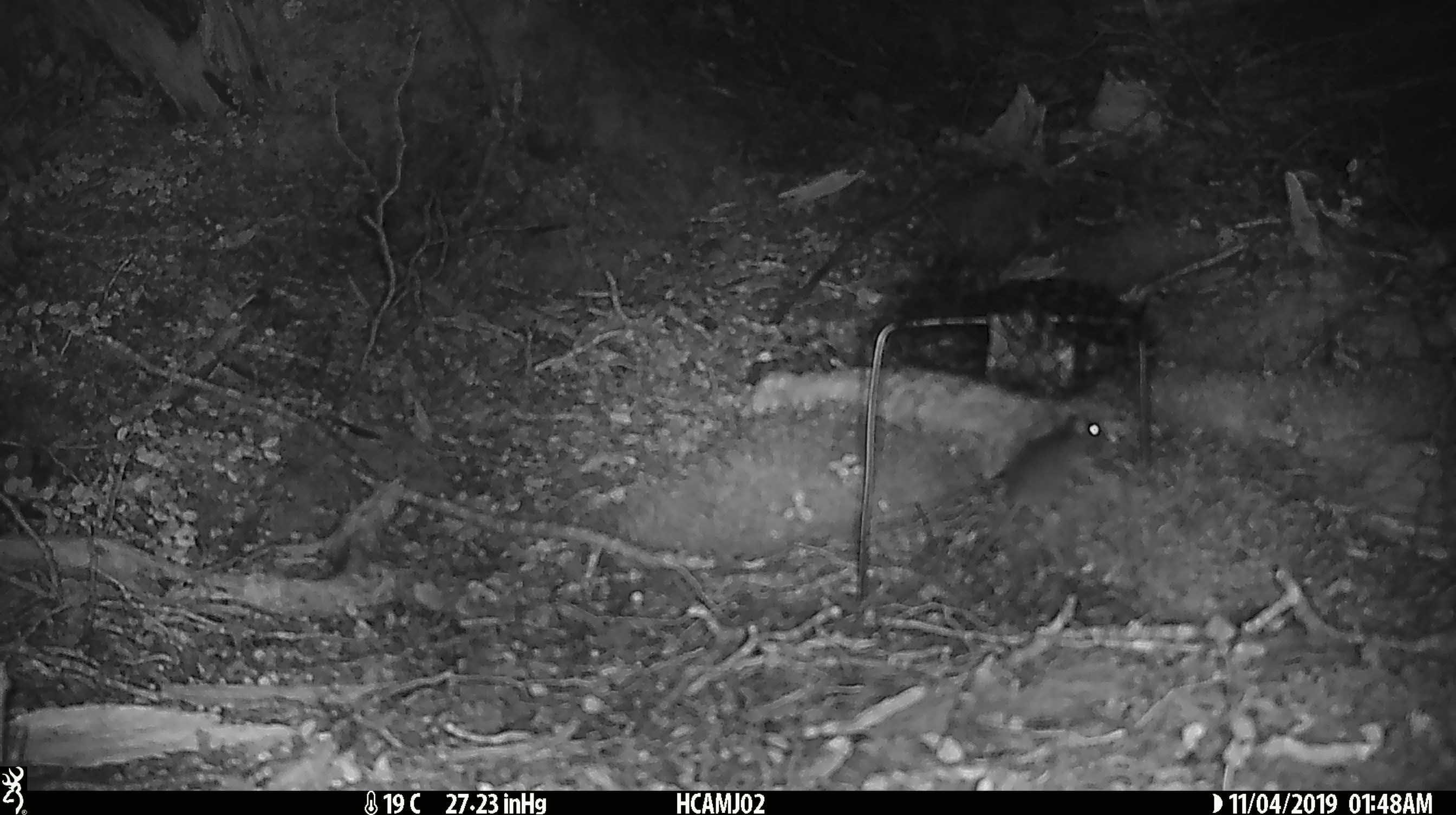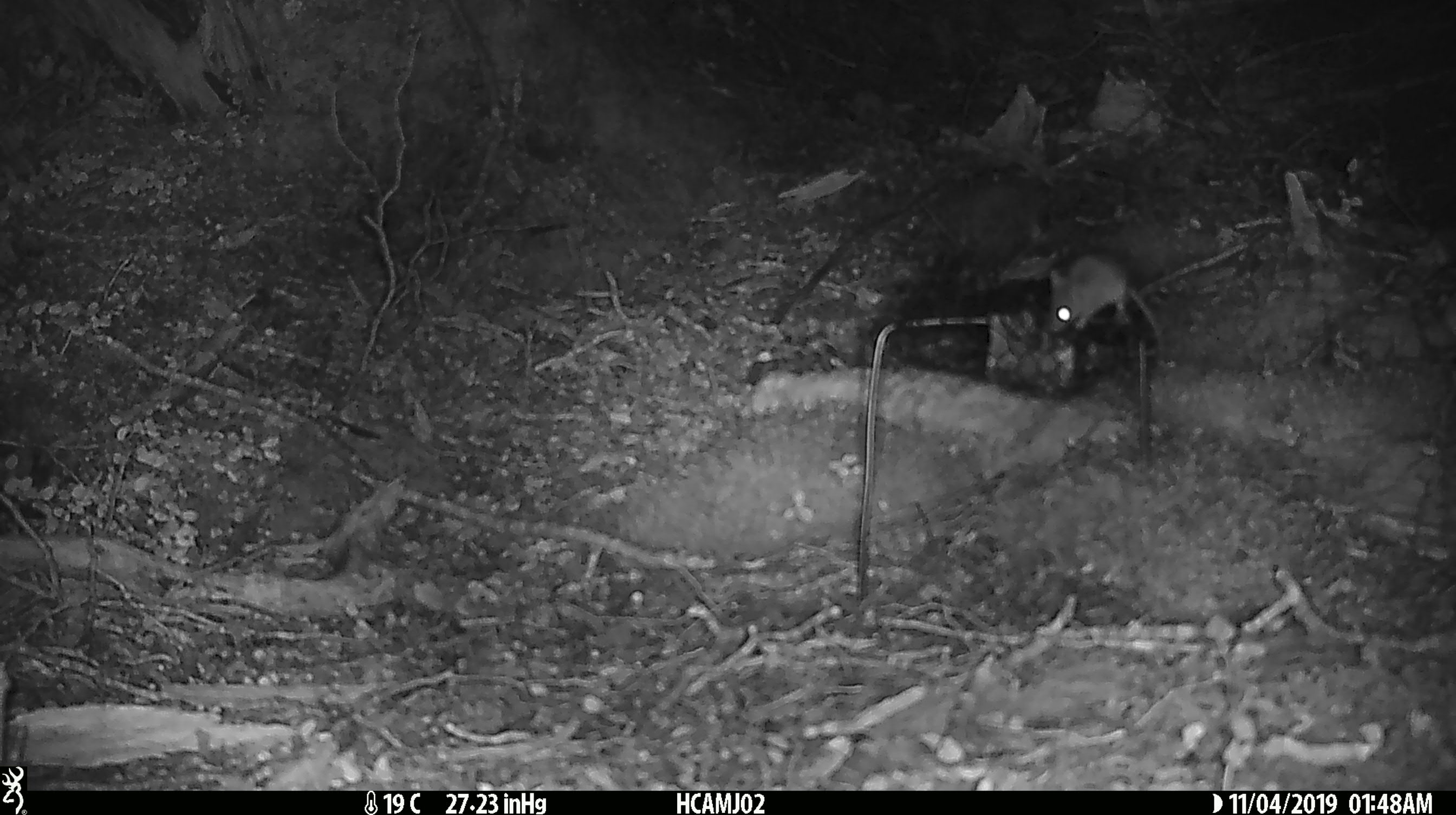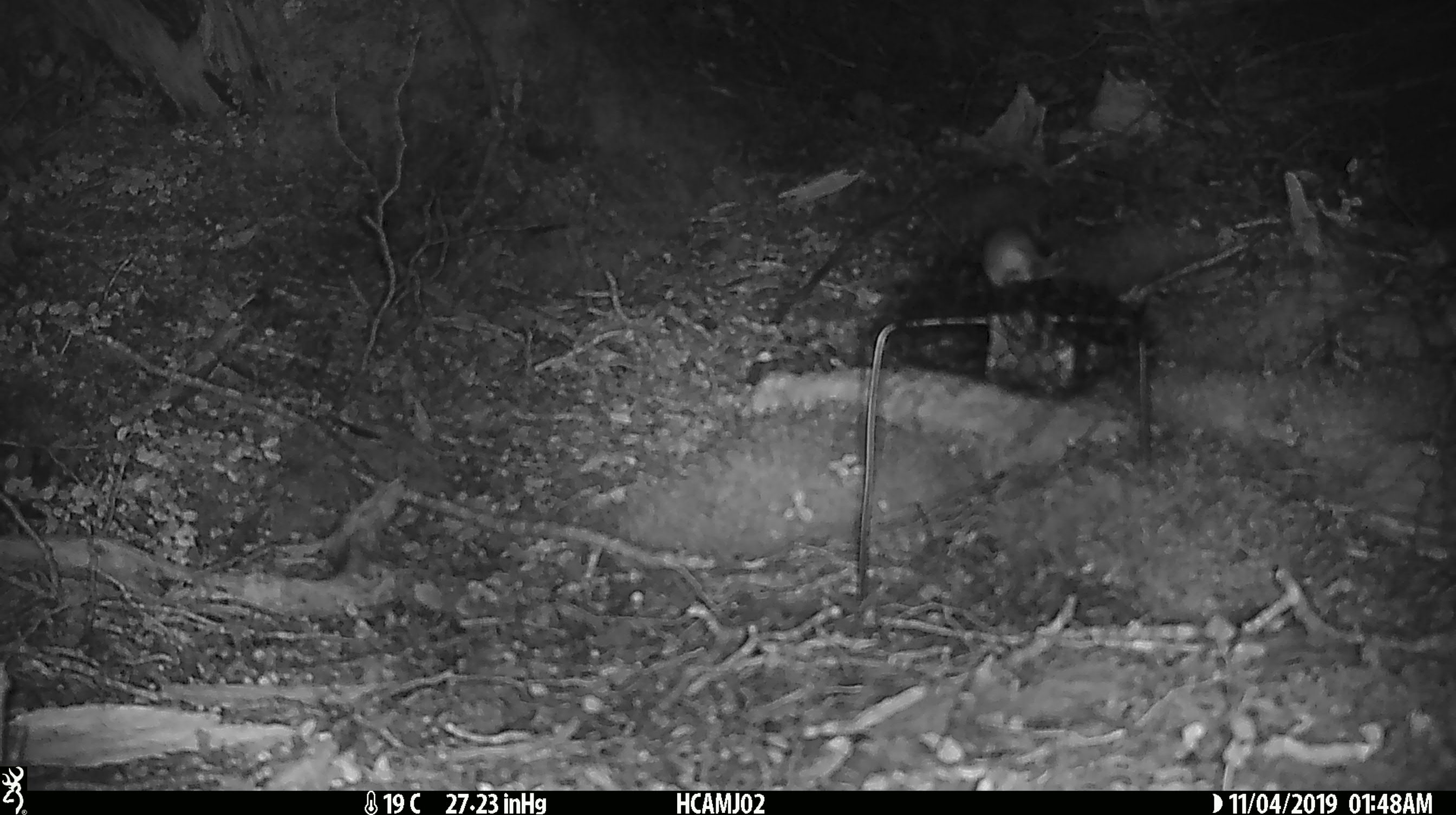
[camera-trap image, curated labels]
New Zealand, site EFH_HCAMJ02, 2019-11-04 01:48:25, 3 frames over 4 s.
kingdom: Animalia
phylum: Chordata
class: Mammalia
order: Rodentia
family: Muridae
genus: Mus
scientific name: Mus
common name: mouse